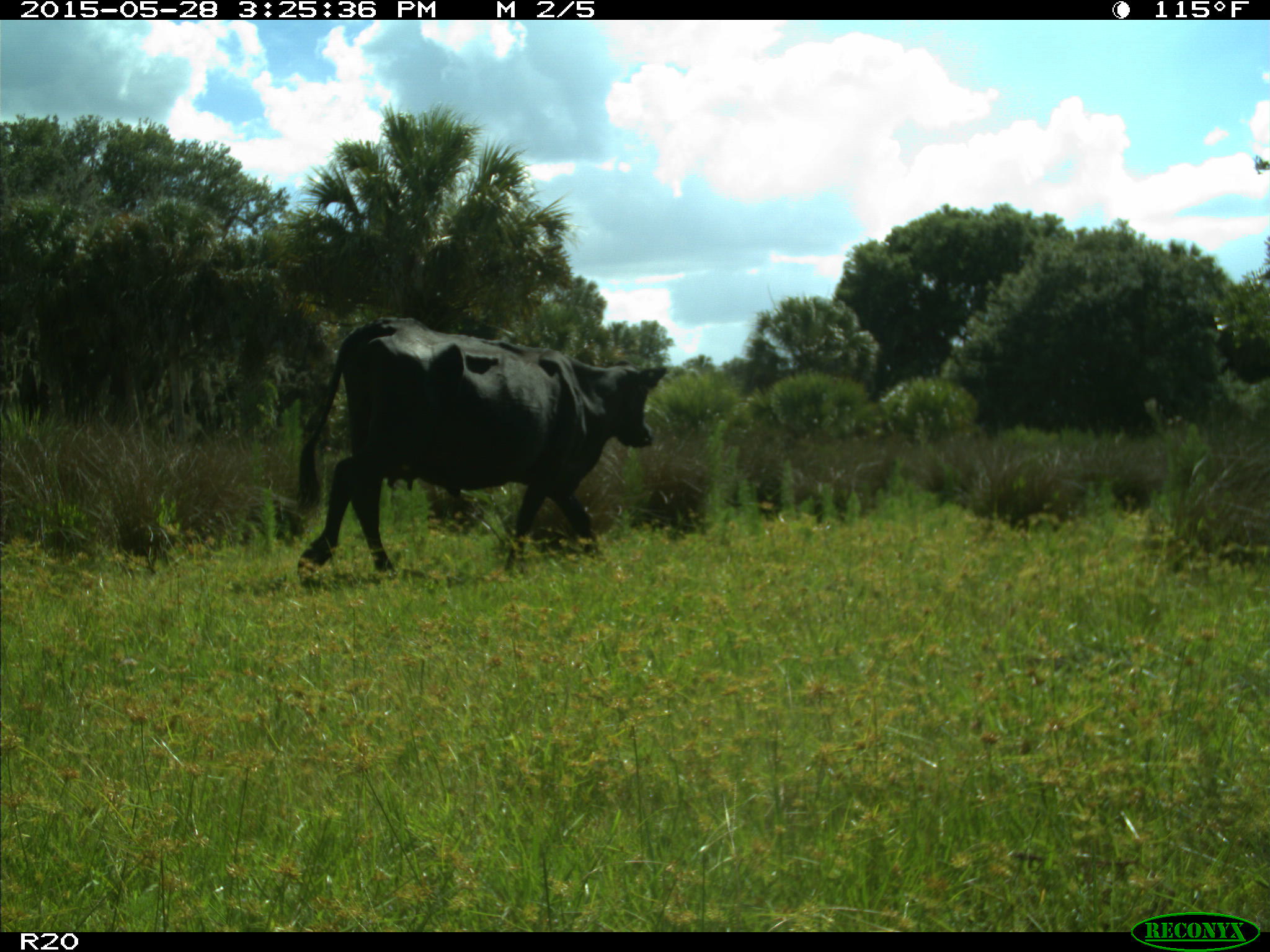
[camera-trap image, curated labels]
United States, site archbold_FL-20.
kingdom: Animalia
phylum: Chordata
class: Mammalia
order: Artiodactyla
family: Bovidae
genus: Bos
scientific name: Bos taurus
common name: domestic cow